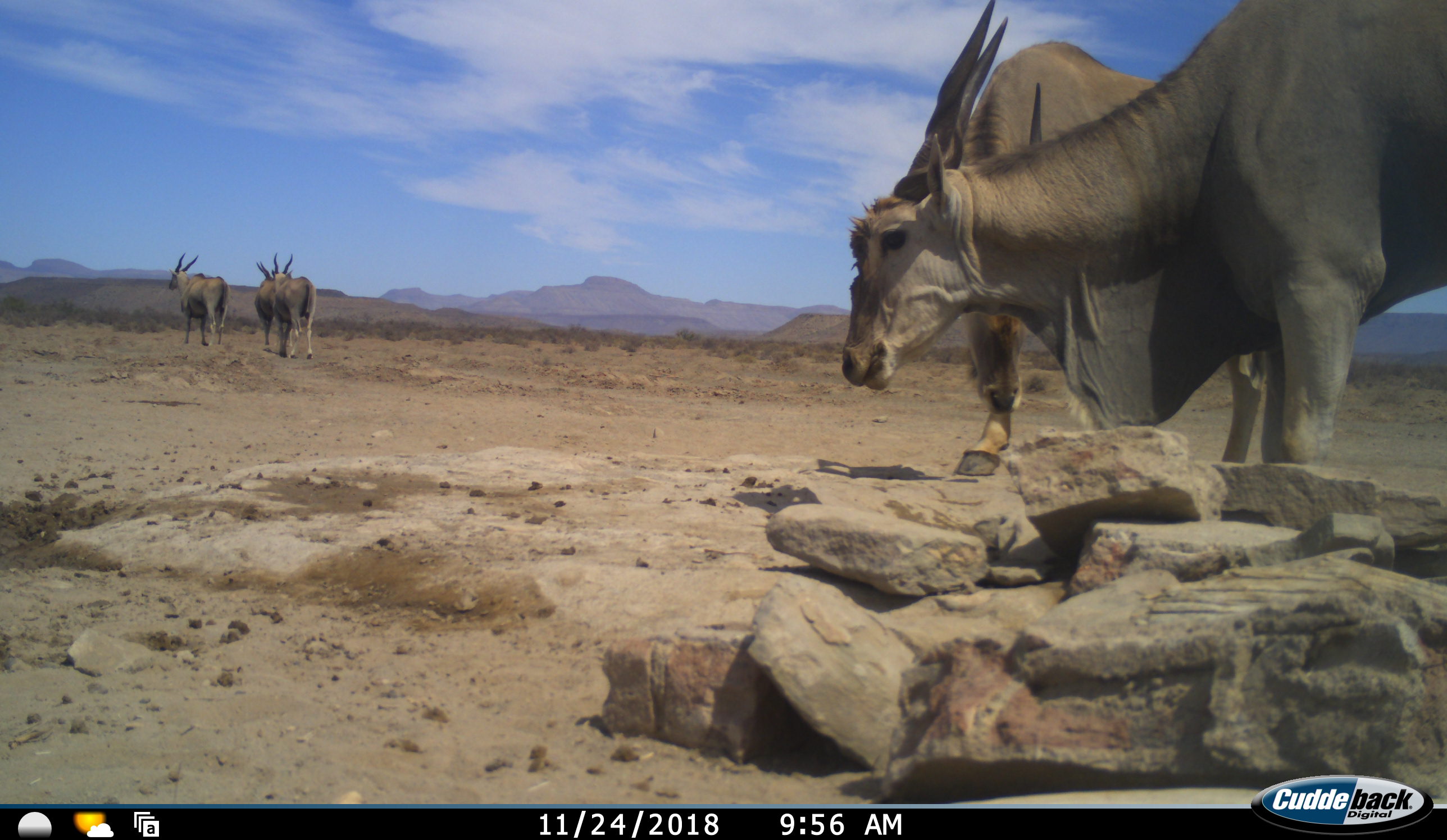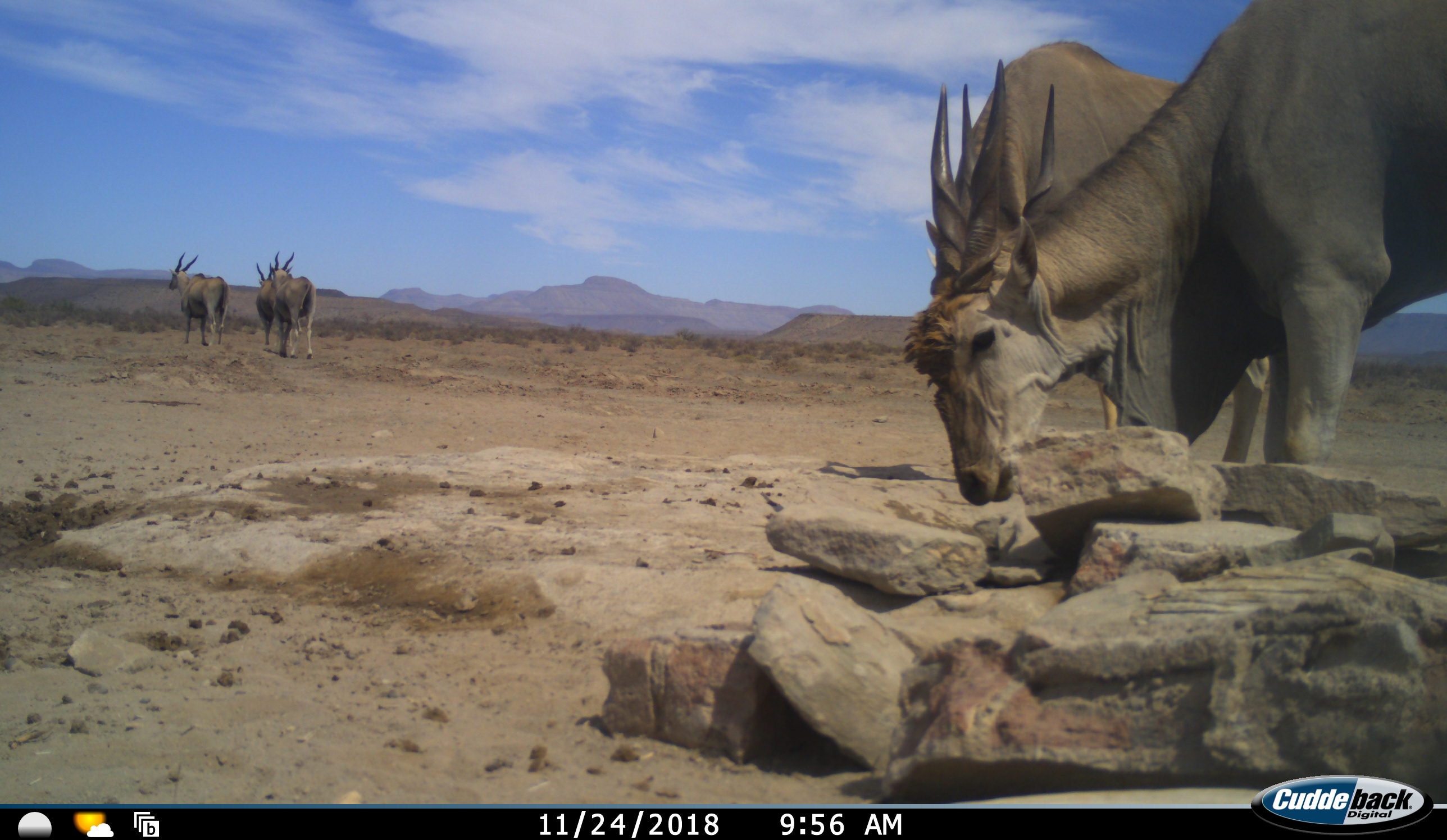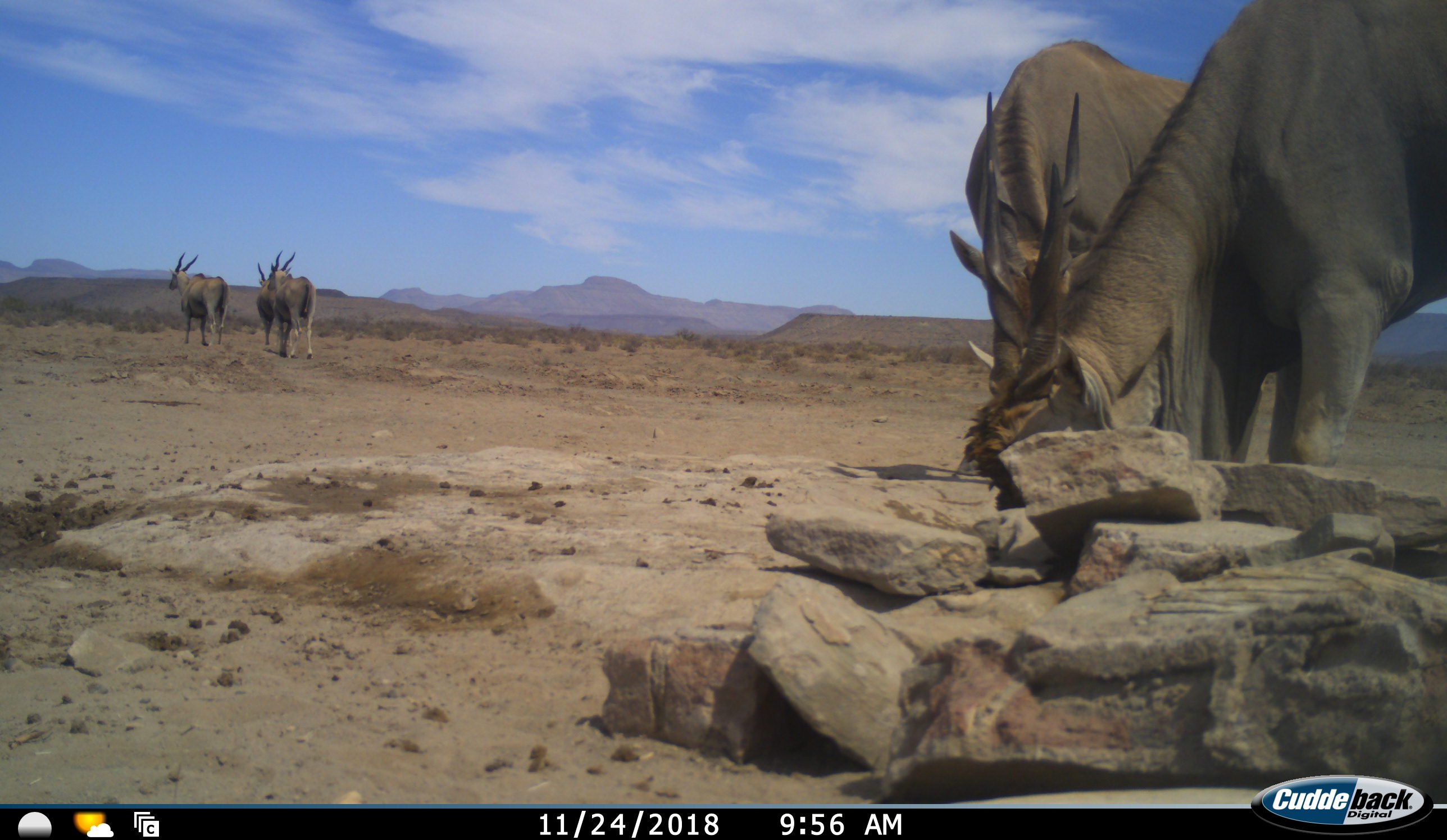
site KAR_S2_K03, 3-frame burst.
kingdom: Animalia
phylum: Chordata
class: Mammalia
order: Artiodactyla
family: Bovidae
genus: Tragelaphus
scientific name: Tragelaphus oryx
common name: eland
Eland (Tragelaphus oryx), count 5. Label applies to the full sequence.